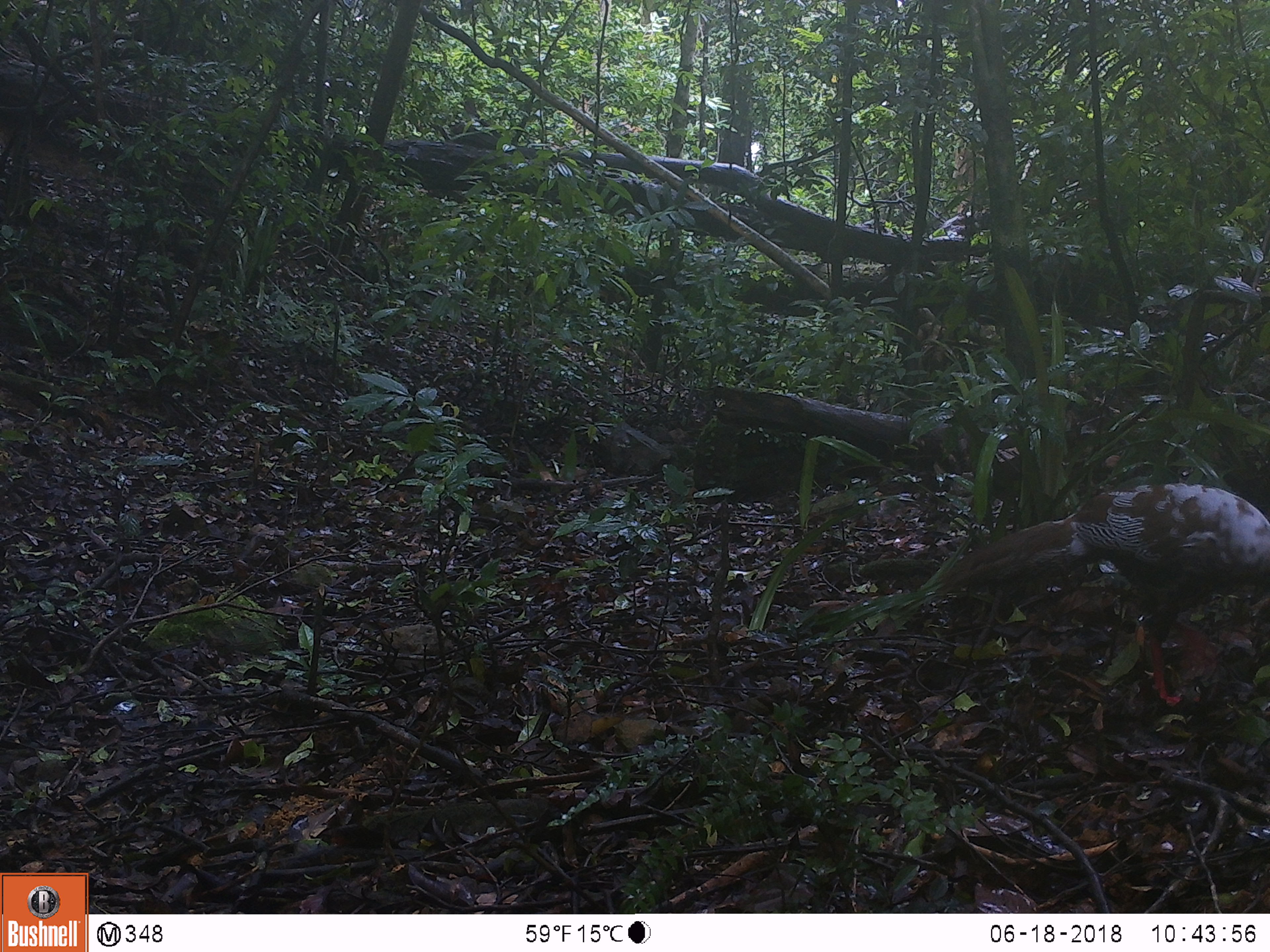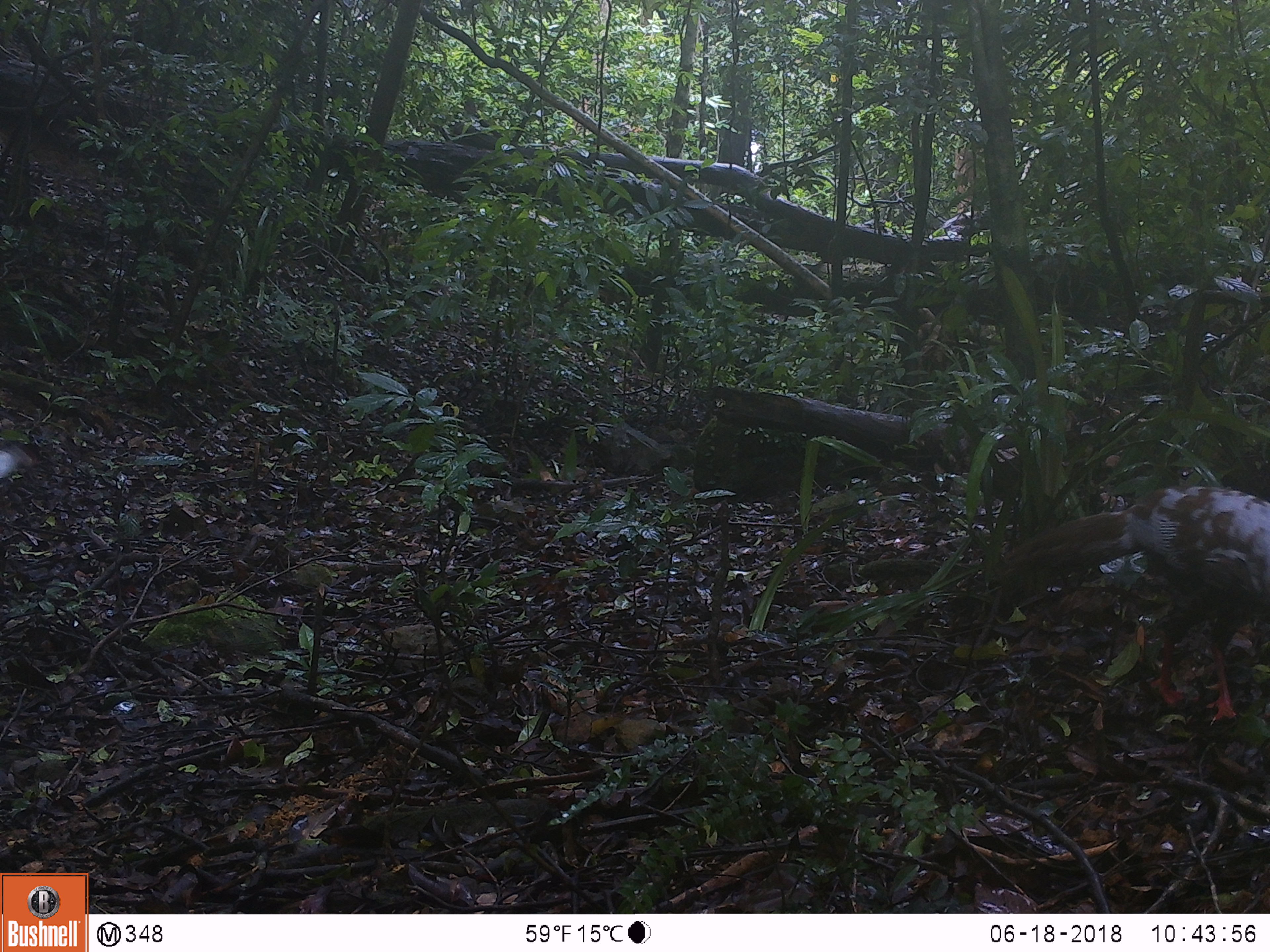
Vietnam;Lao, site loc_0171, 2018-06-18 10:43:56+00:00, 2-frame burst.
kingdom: Animalia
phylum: Chordata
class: Aves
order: Galliformes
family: Phasianidae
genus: Lophura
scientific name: Lophura nycthemera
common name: silver pheasant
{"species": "silver pheasant (Lophura nycthemera)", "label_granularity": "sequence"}